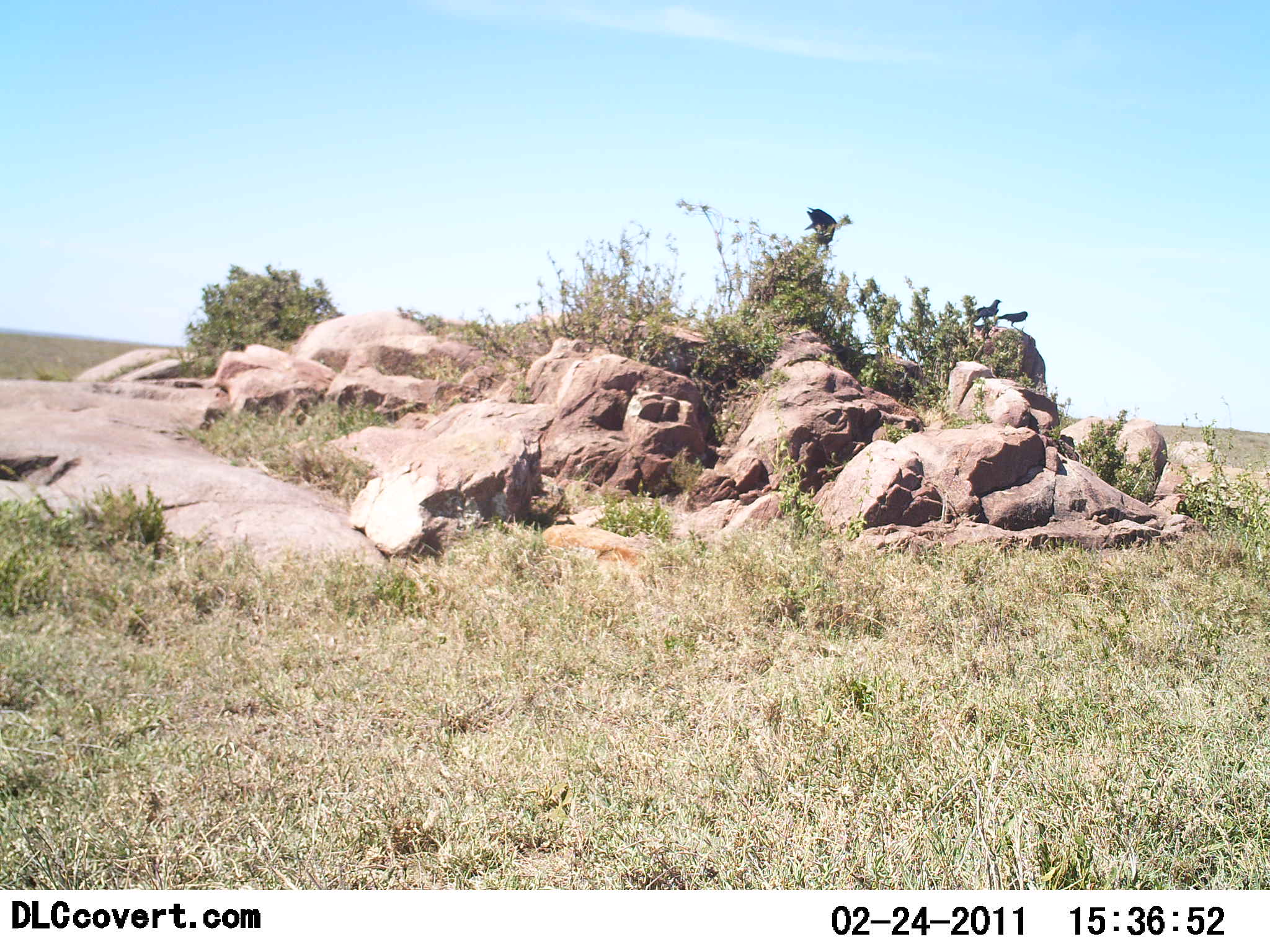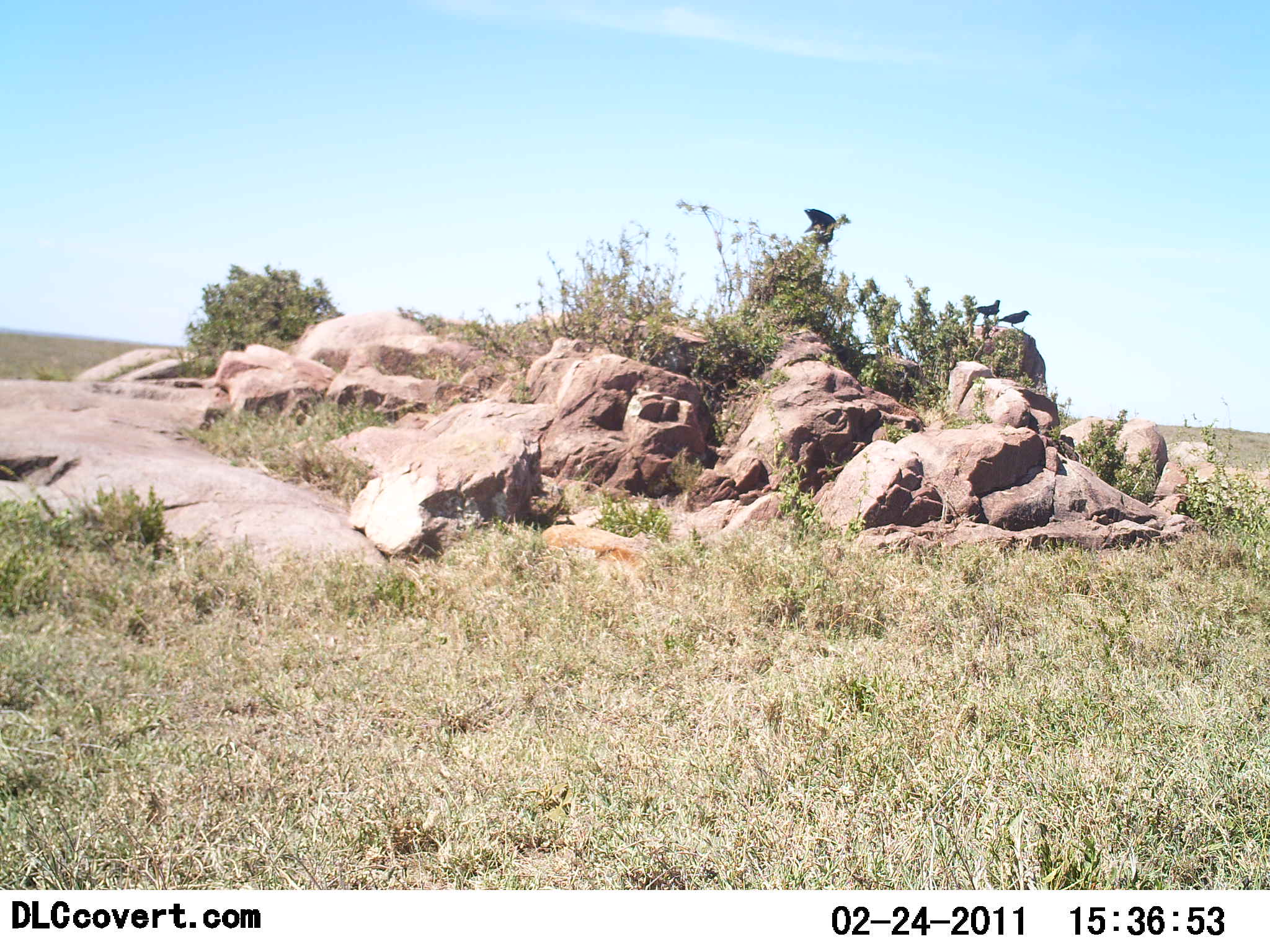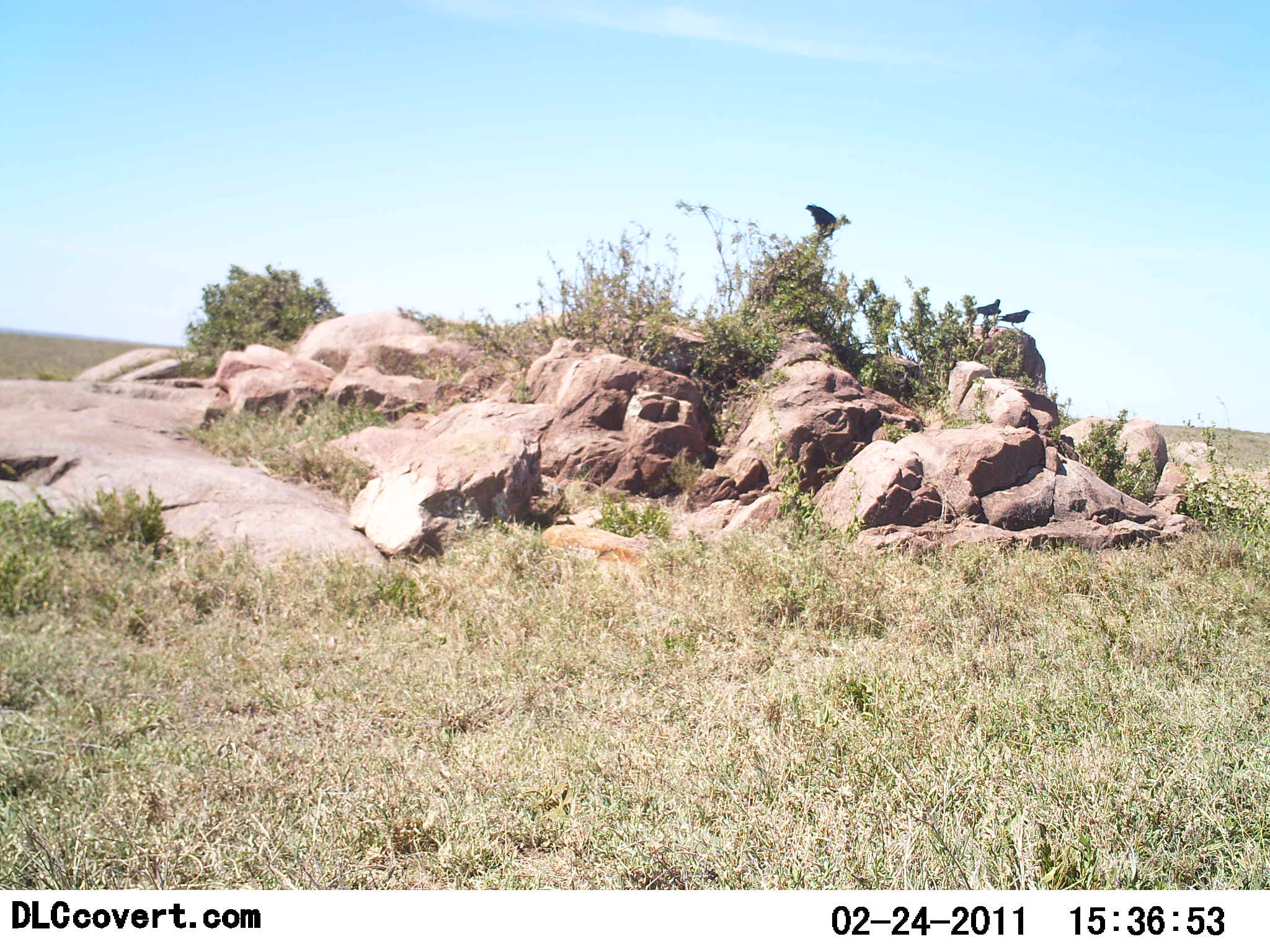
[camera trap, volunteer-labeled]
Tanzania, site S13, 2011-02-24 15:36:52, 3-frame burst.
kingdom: Animalia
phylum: Chordata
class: Aves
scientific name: Aves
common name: bird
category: otherbird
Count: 3.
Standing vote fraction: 77%.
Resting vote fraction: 38%.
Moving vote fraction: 8%.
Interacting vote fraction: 0%.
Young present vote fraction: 0%.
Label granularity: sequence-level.